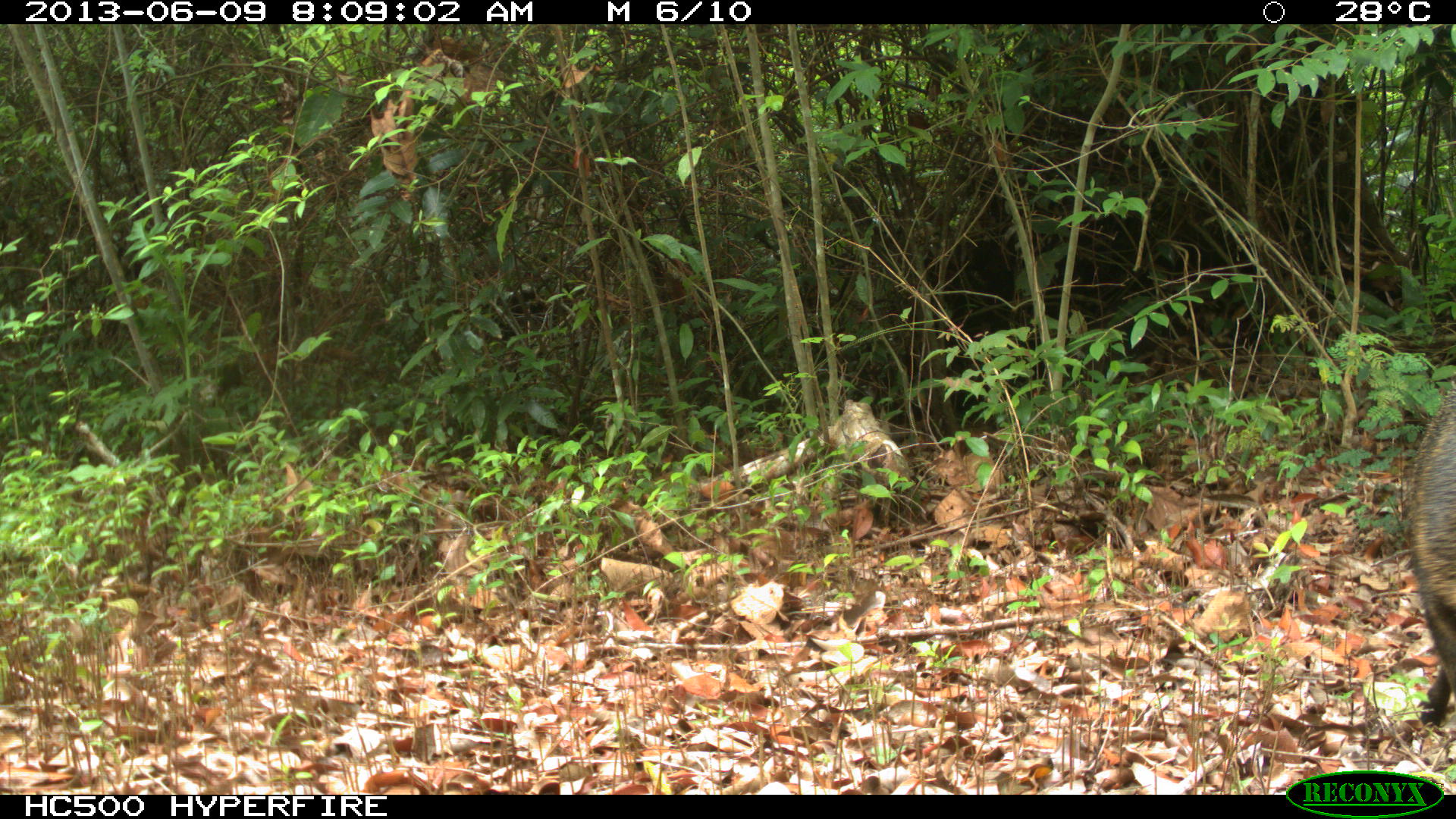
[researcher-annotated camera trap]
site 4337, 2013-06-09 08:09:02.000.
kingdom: Animalia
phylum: Chordata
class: Mammalia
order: Artiodactyla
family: Tayassuidae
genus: Pecari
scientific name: Pecari tajacu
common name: collared peccary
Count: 1.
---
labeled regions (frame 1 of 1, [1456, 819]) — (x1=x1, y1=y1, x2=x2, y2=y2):
pecari tajacu: (x1=1397, y1=368, x2=1456, y2=730)